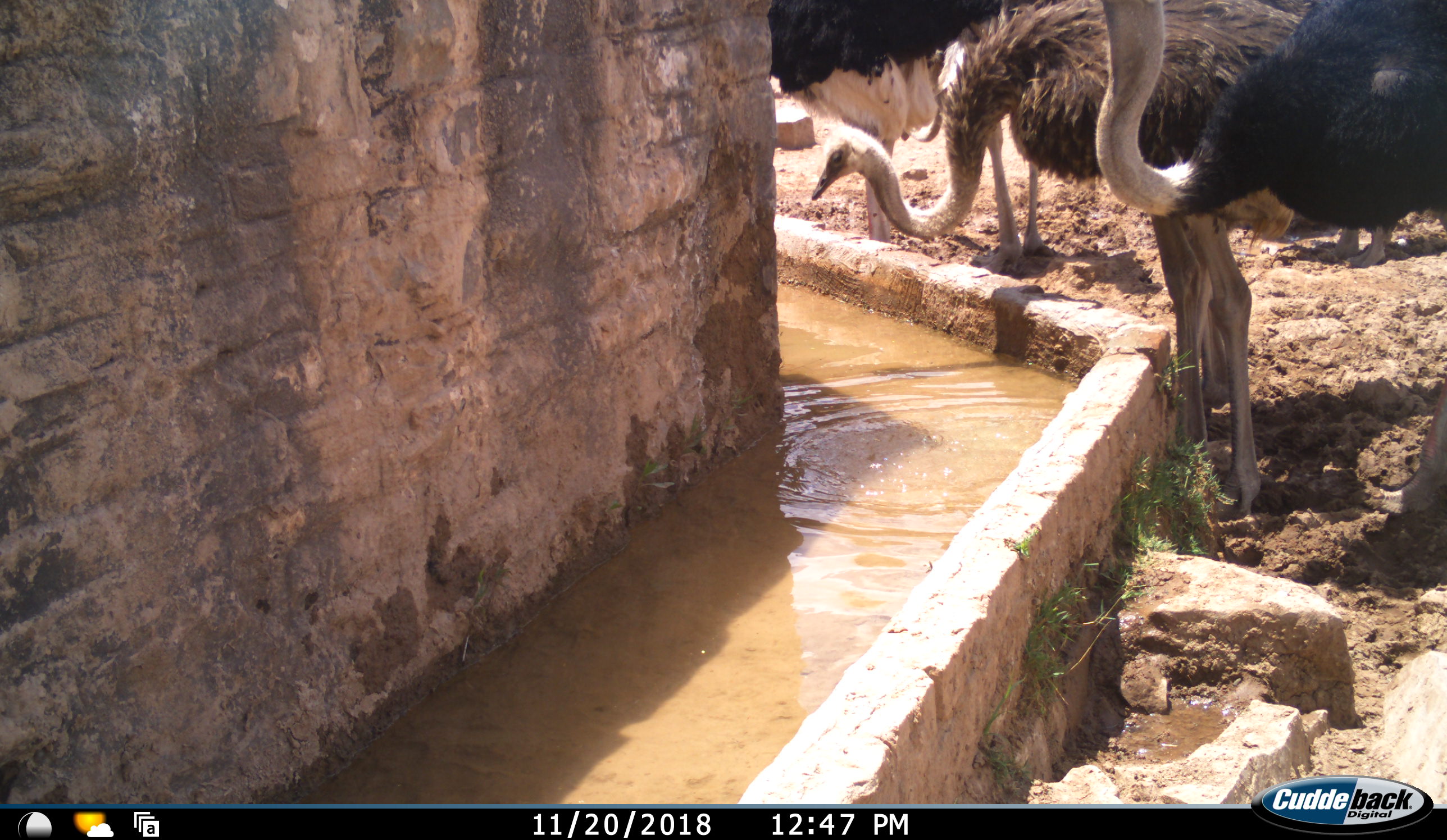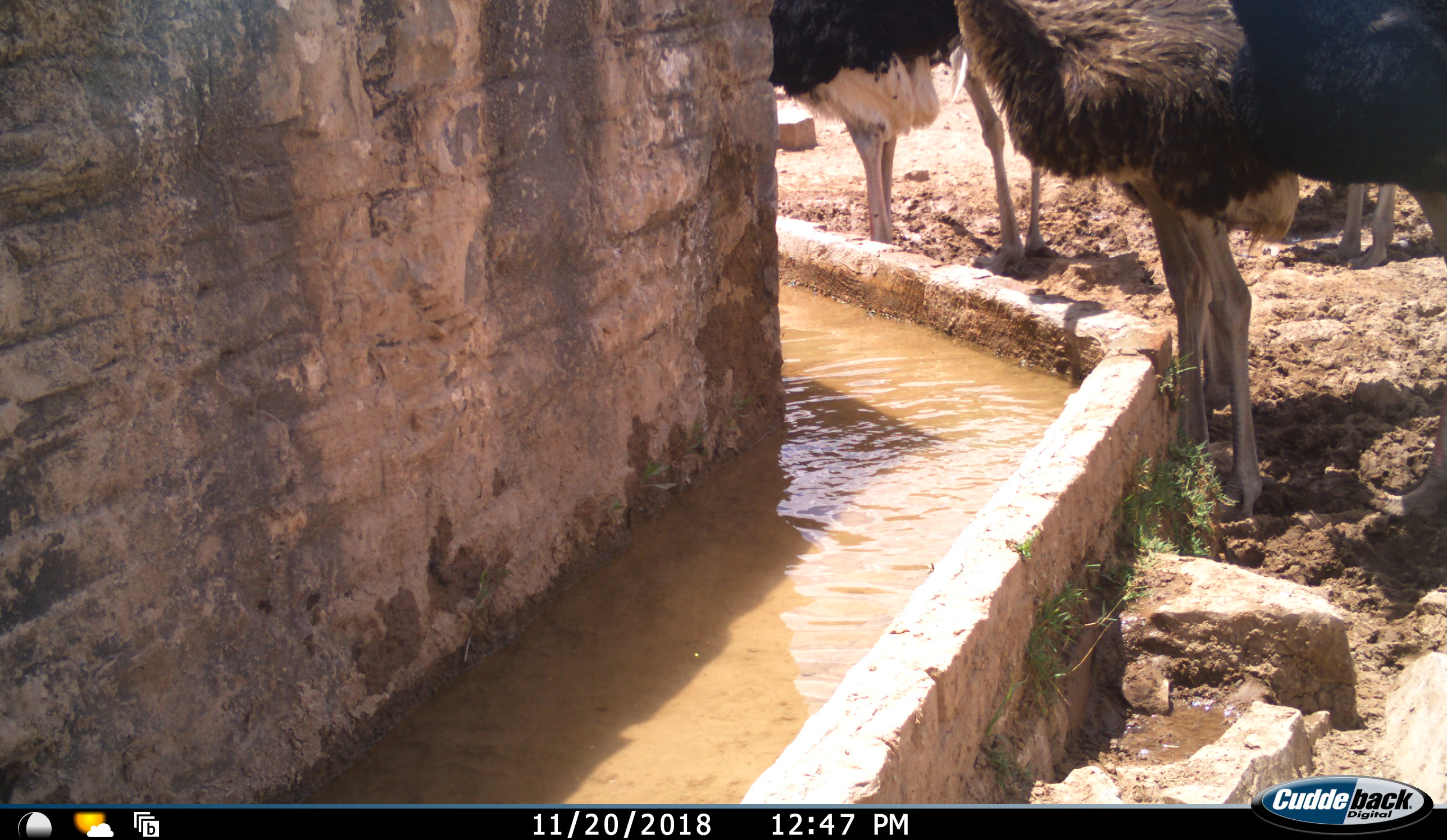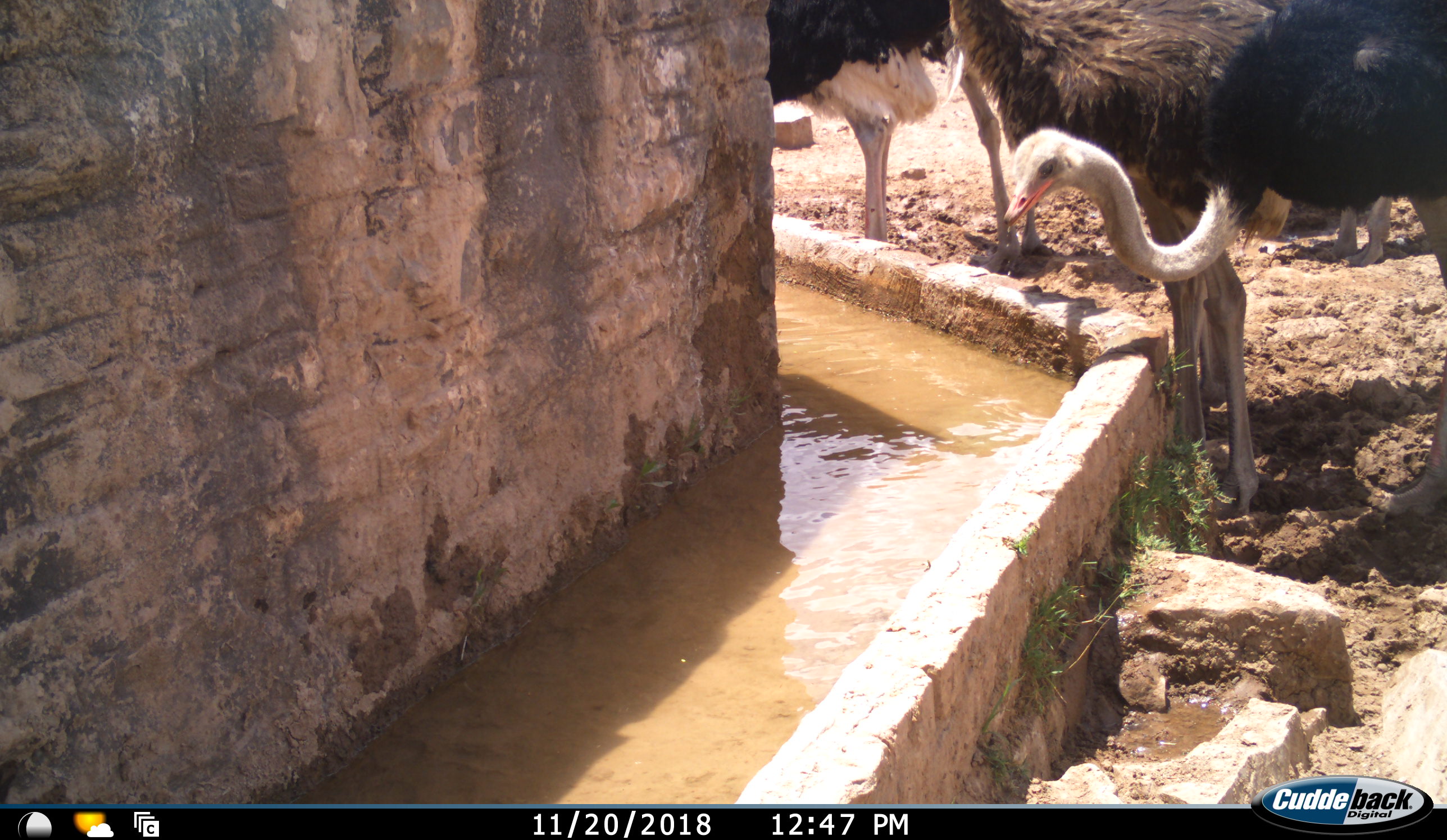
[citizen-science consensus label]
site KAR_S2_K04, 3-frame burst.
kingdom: Animalia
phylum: Chordata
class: Aves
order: Struthioniformes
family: Struthionidae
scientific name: Struthionidae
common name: ostrich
Ostrich (Struthionidae), count 5. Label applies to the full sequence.